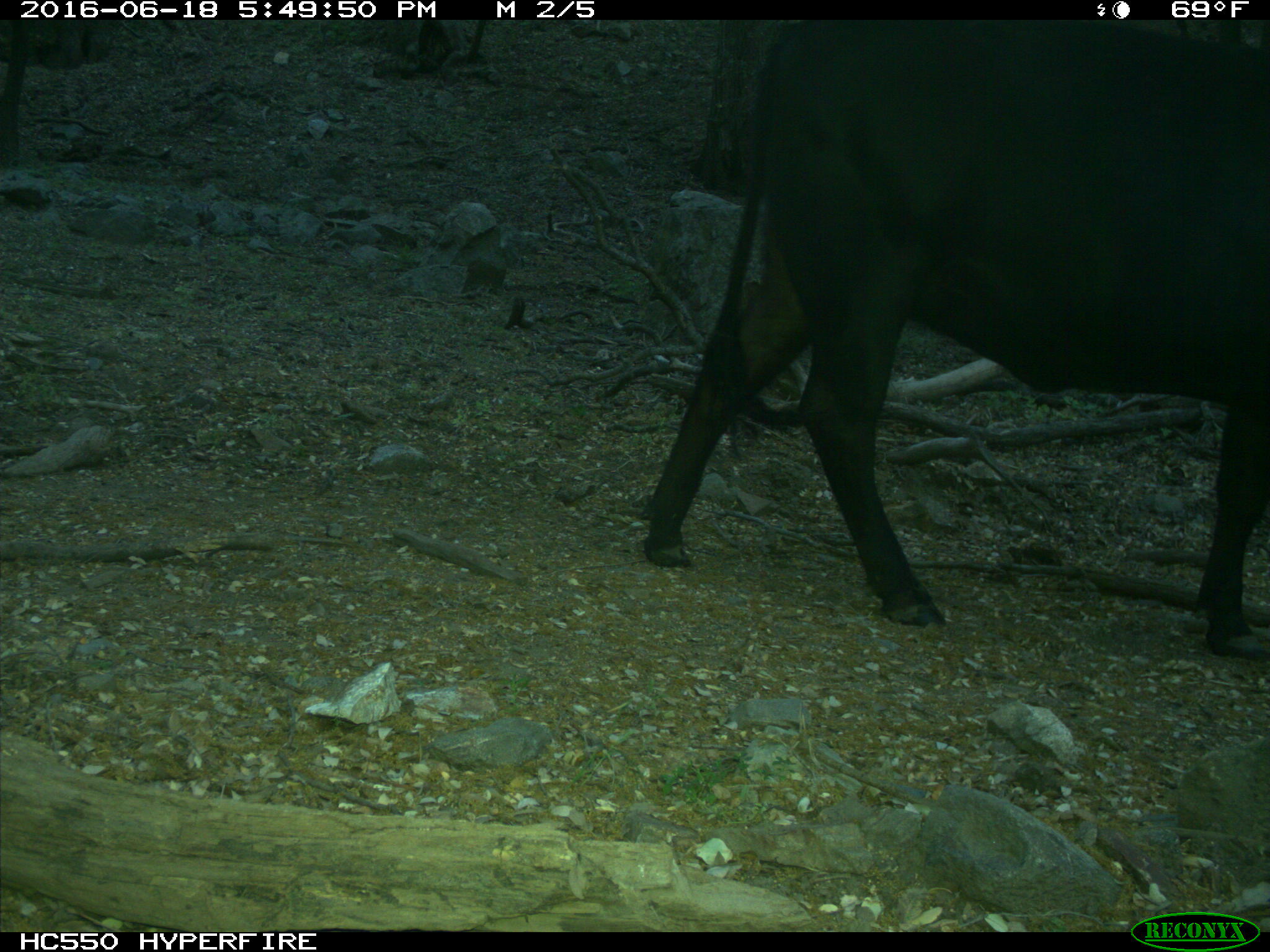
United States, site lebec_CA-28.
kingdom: Animalia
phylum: Chordata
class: Mammalia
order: Artiodactyla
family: Bovidae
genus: Bos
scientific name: Bos taurus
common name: domestic cow